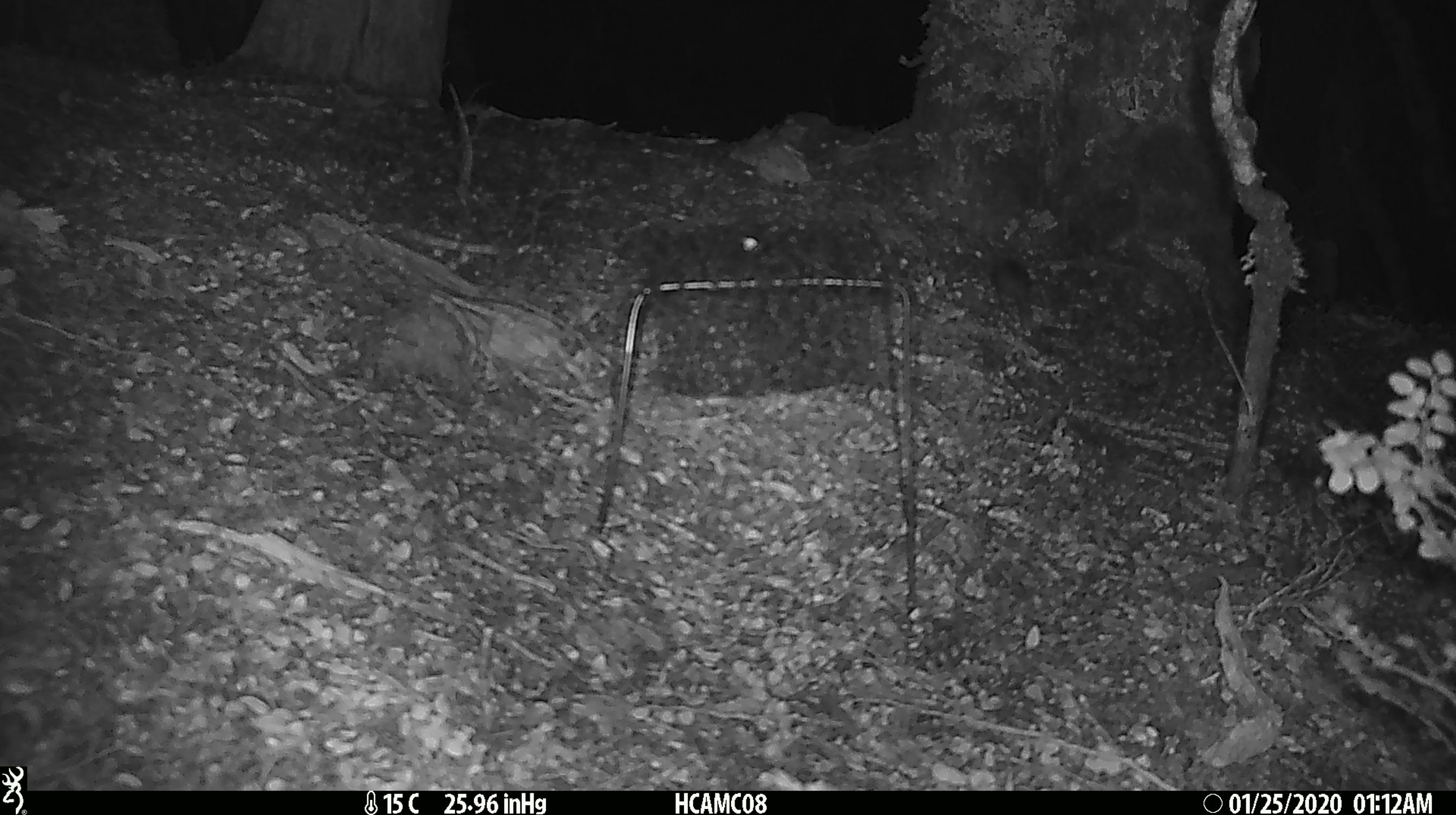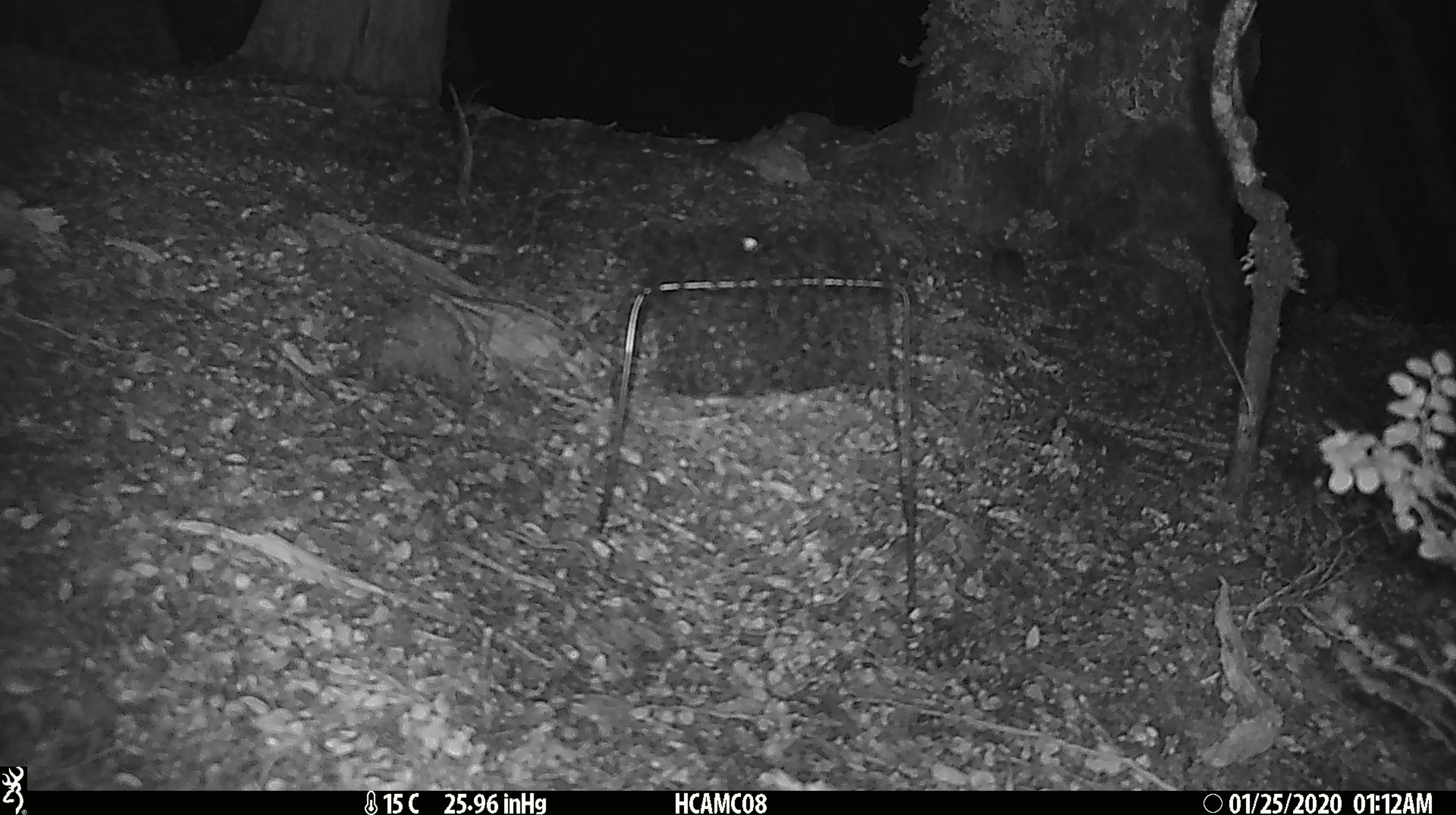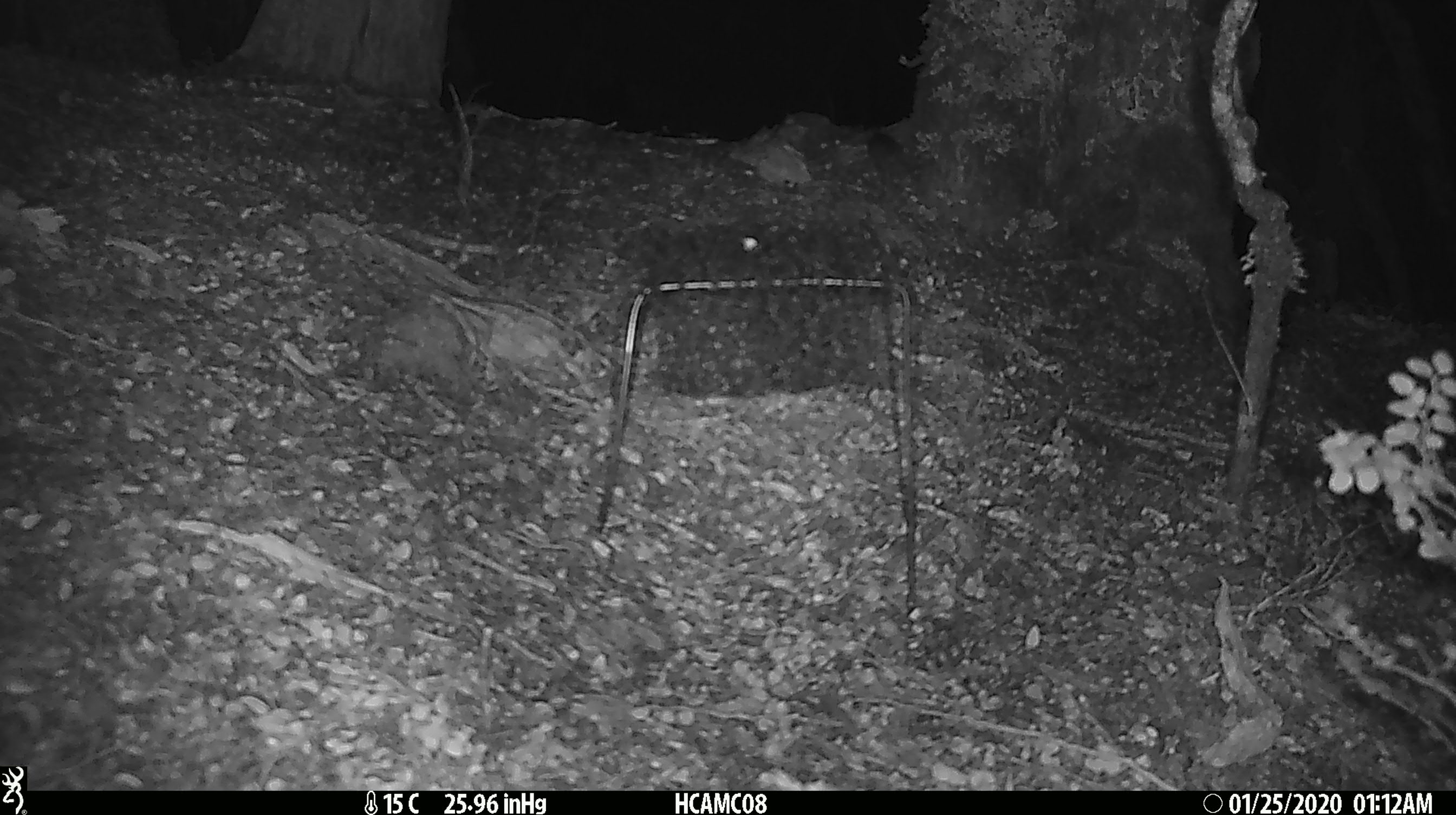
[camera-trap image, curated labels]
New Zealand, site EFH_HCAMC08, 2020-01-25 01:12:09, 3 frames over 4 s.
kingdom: Animalia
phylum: Chordata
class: Mammalia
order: Rodentia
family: Muridae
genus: Mus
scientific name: Mus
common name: mouse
Mouse (Mus).